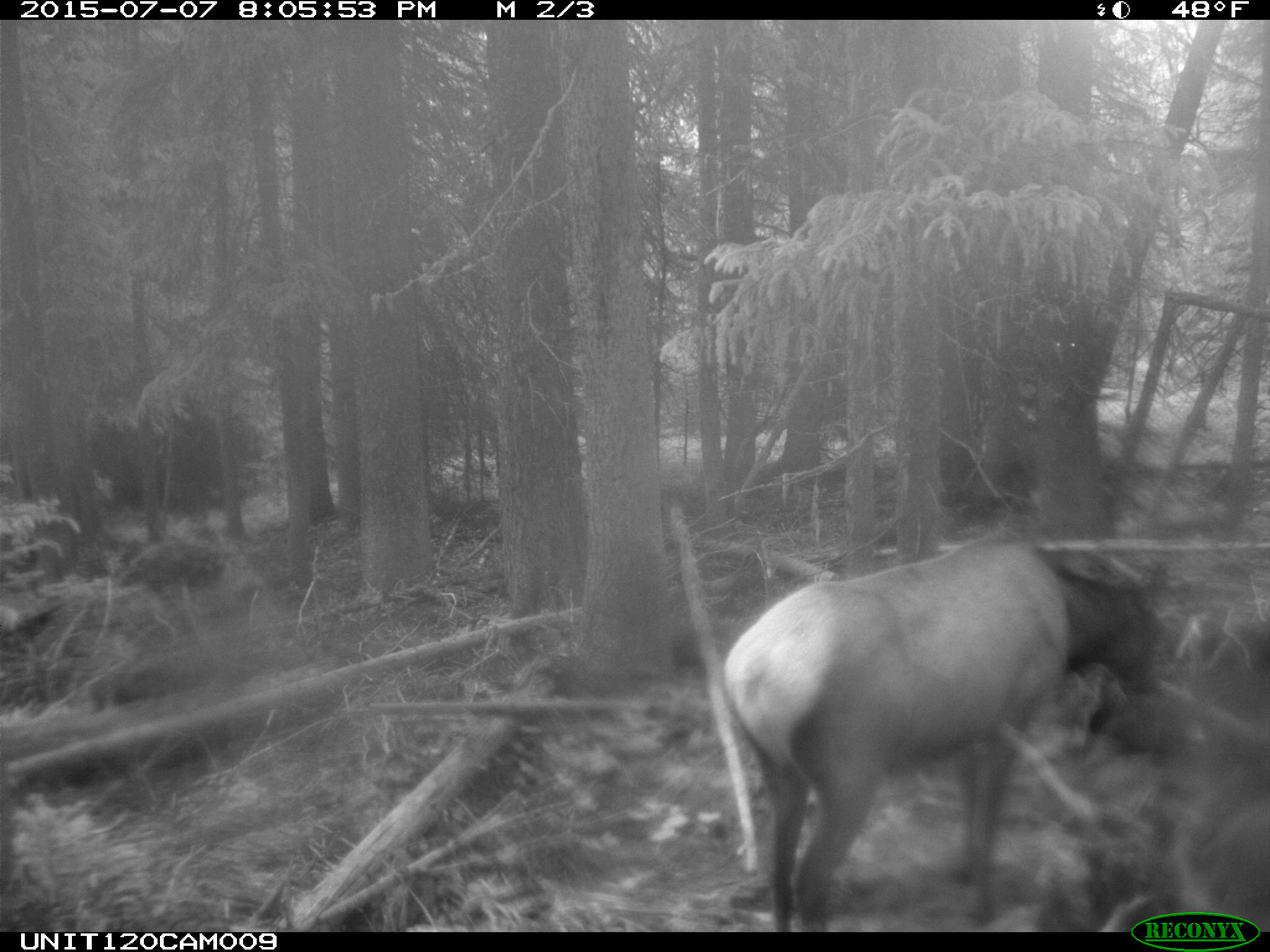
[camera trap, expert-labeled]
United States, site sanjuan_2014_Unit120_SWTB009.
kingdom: Animalia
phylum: Chordata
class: Mammalia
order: Artiodactyla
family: Cervidae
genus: Cervus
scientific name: Cervus elaphus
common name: red deer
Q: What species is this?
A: Cervus elaphus (red deer).